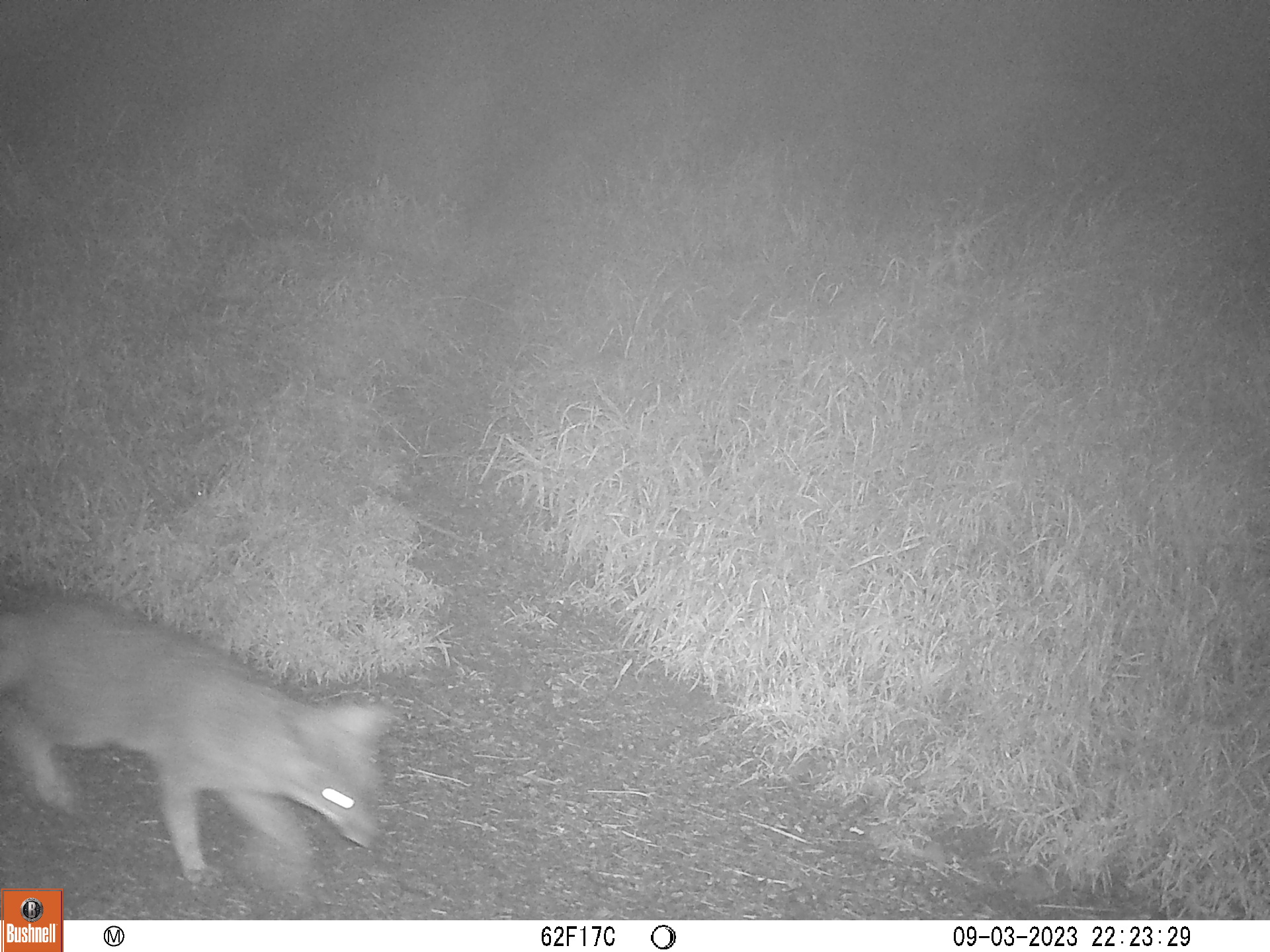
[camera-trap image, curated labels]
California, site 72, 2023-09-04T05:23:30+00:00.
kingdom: Animalia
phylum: Chordata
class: Mammalia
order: Carnivora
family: Canidae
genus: Urocyon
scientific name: Urocyon cinereoargenteus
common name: gray fox